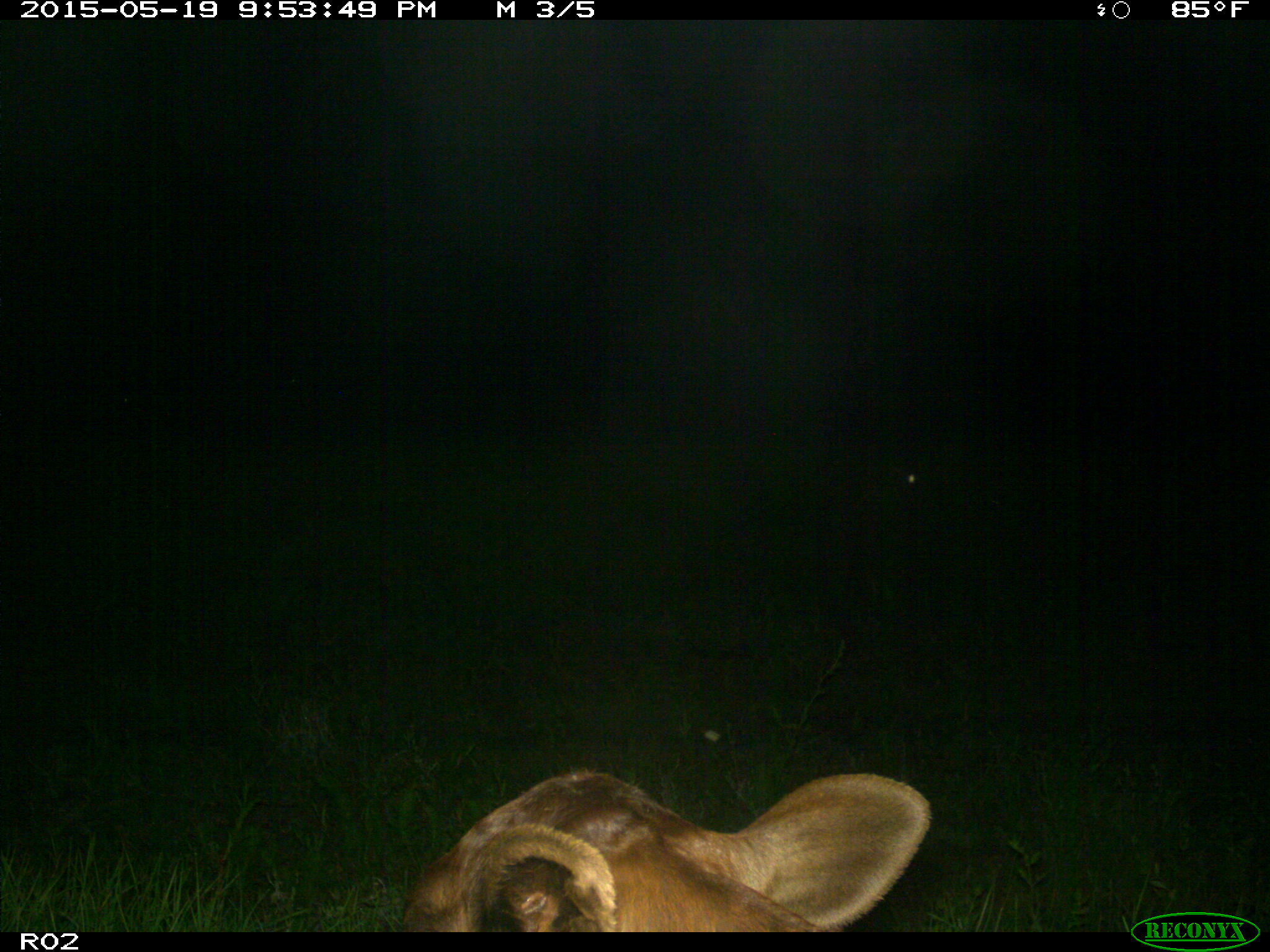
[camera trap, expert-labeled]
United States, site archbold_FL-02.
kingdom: Animalia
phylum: Chordata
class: Mammalia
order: Artiodactyla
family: Bovidae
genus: Bos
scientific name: Bos taurus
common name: domestic cow